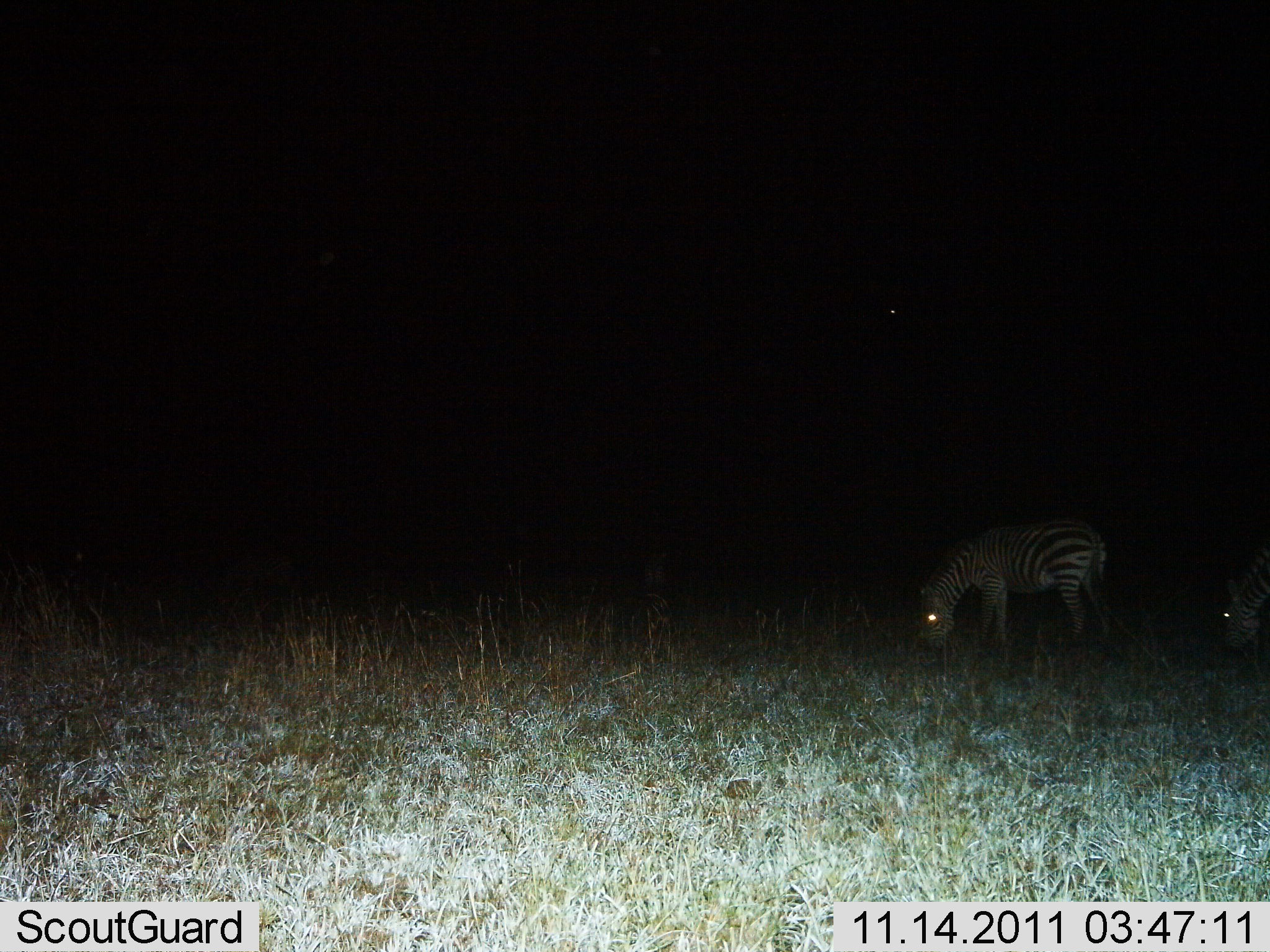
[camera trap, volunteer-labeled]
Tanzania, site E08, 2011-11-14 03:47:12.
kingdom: Animalia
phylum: Chordata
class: Mammalia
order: Perissodactyla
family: Equidae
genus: Equus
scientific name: Equus quagga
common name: plains zebra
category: zebra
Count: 2.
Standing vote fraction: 18%.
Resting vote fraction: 0%.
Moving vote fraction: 0%.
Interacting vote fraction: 0%.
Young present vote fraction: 9%.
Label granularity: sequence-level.